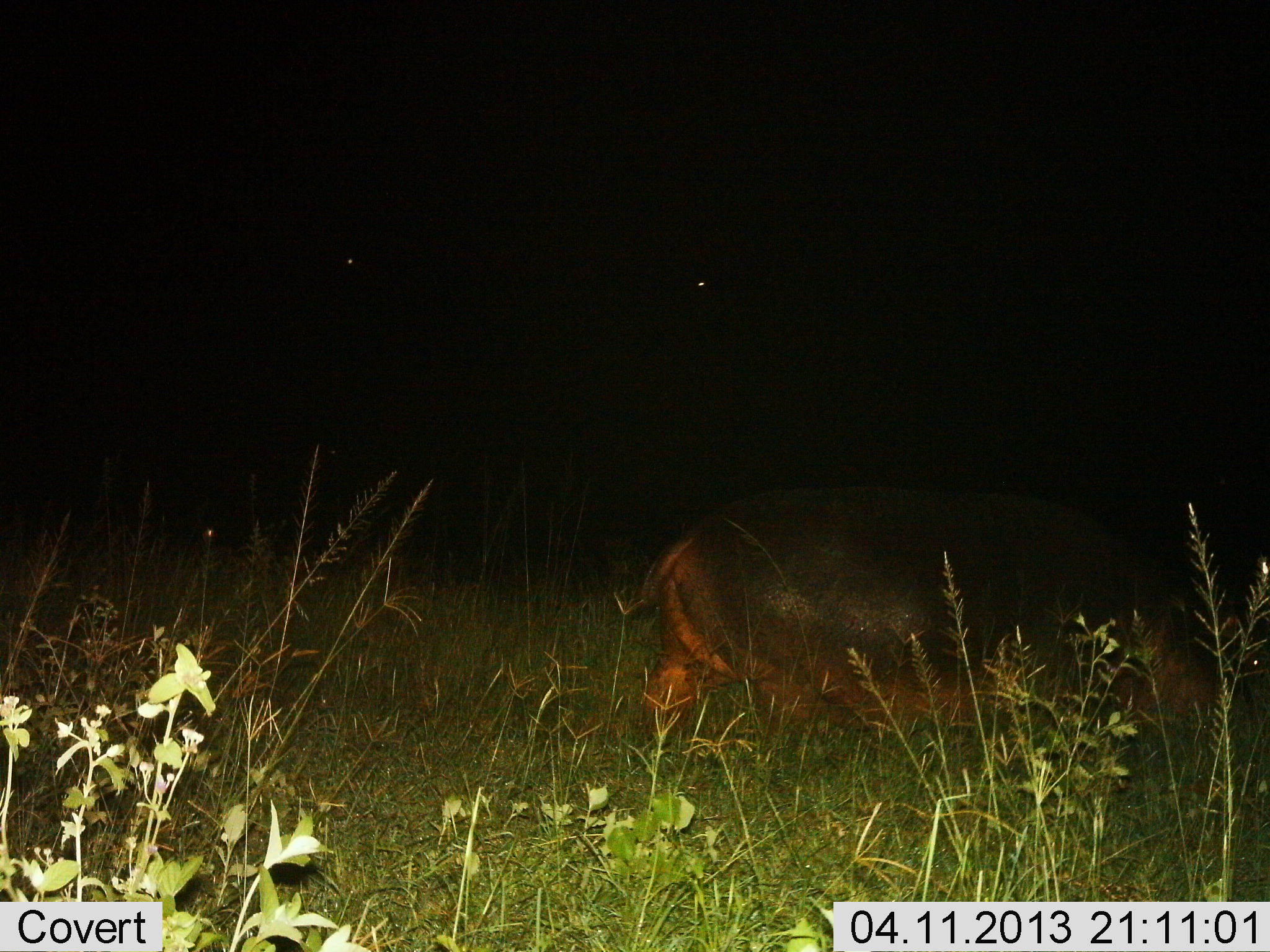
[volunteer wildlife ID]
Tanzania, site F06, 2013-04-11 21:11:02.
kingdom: Animalia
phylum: Chordata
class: Mammalia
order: Artiodactyla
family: Hippopotamidae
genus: Hippopotamus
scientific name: Hippopotamus amphibius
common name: hippopotamus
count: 1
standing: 16%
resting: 0%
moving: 72%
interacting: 0%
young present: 0%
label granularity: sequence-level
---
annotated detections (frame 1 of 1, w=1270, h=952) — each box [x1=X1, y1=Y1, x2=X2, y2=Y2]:
animal: [x1=637, y1=481, x2=1270, y2=740]